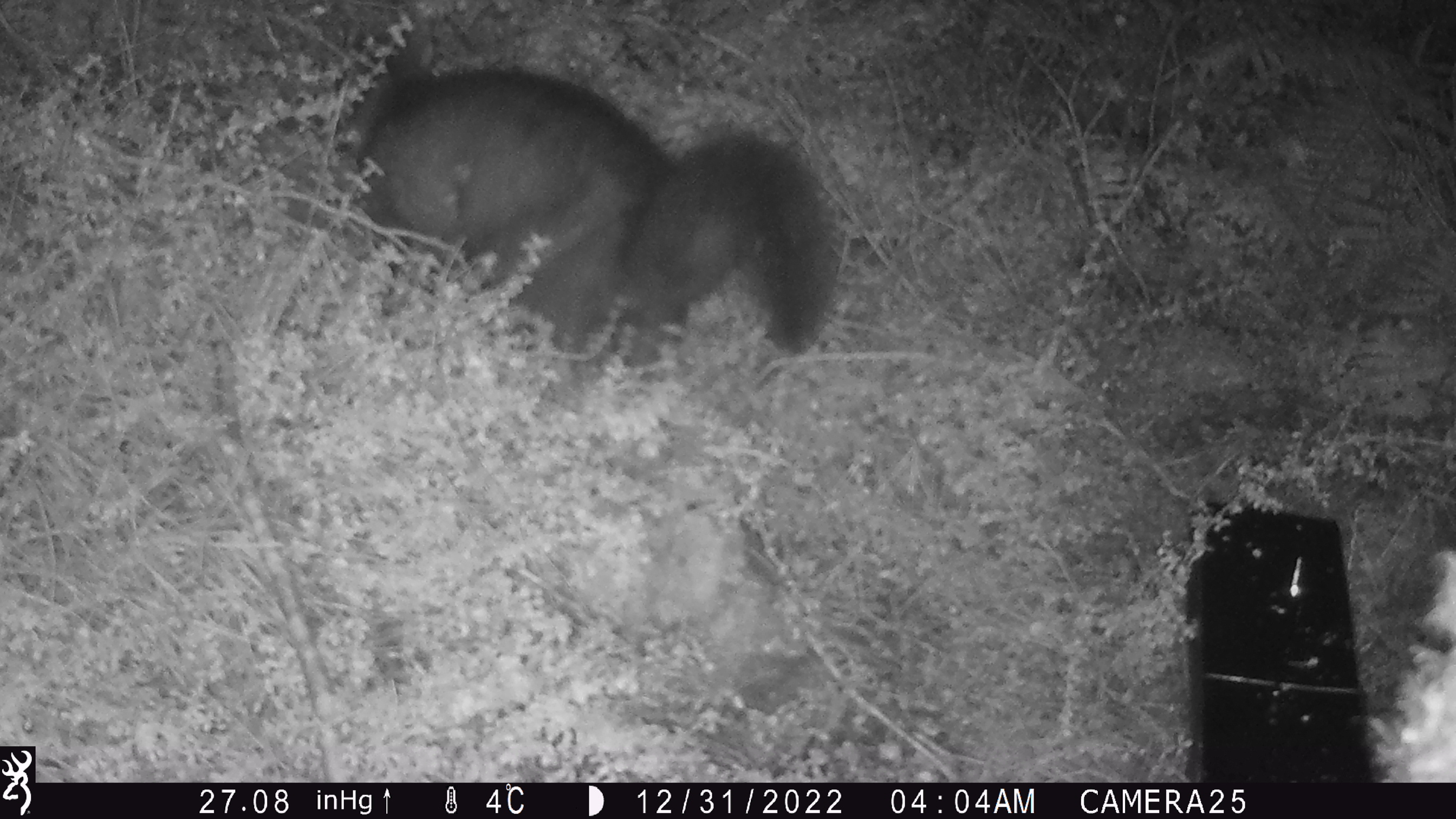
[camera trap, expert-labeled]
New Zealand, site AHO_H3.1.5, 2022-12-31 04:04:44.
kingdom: Animalia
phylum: Chordata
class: Mammalia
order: Diprotodontia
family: Phalangeridae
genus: Trichosurus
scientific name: Trichosurus vulpecula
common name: common brushtail possum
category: possum